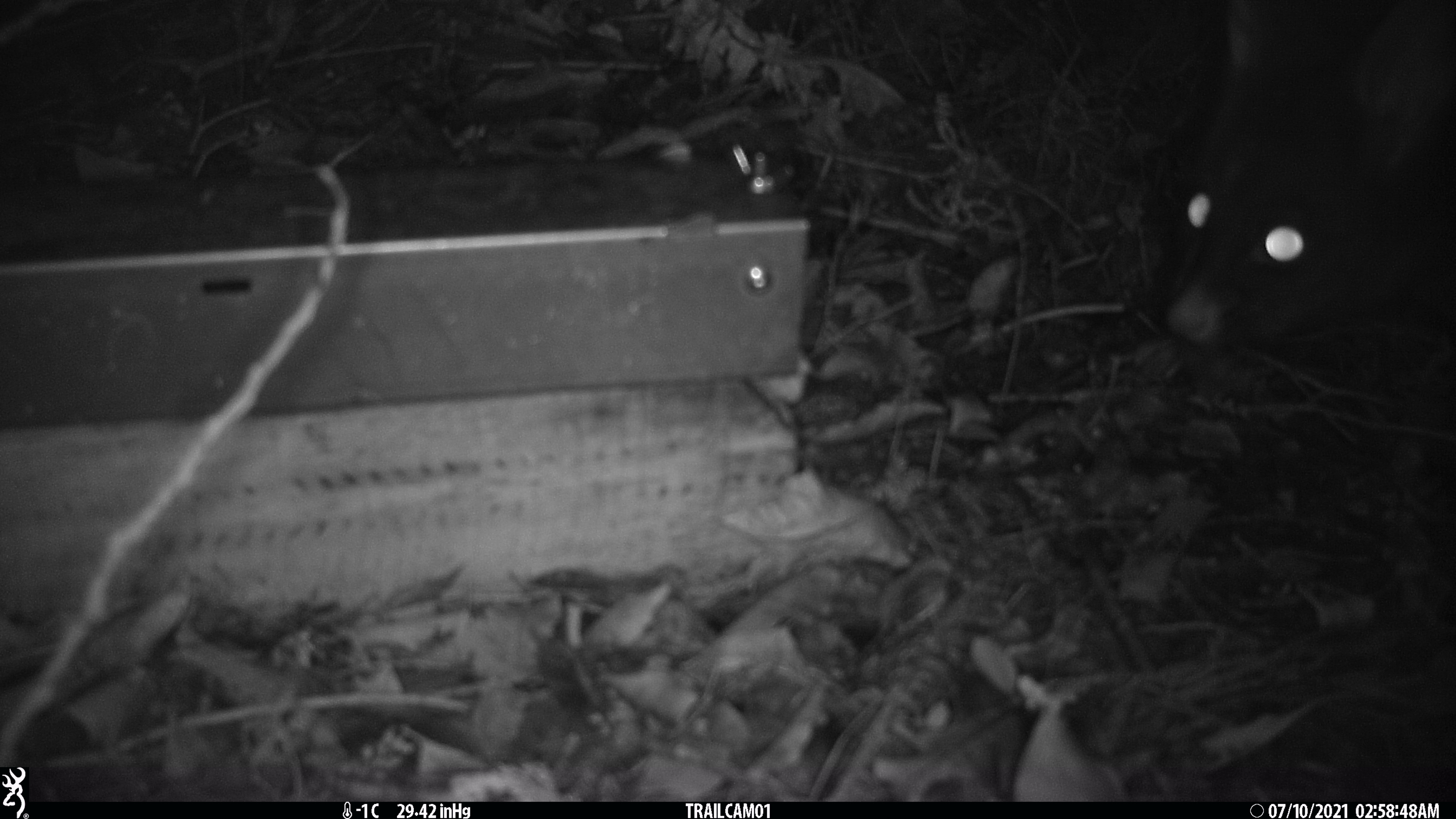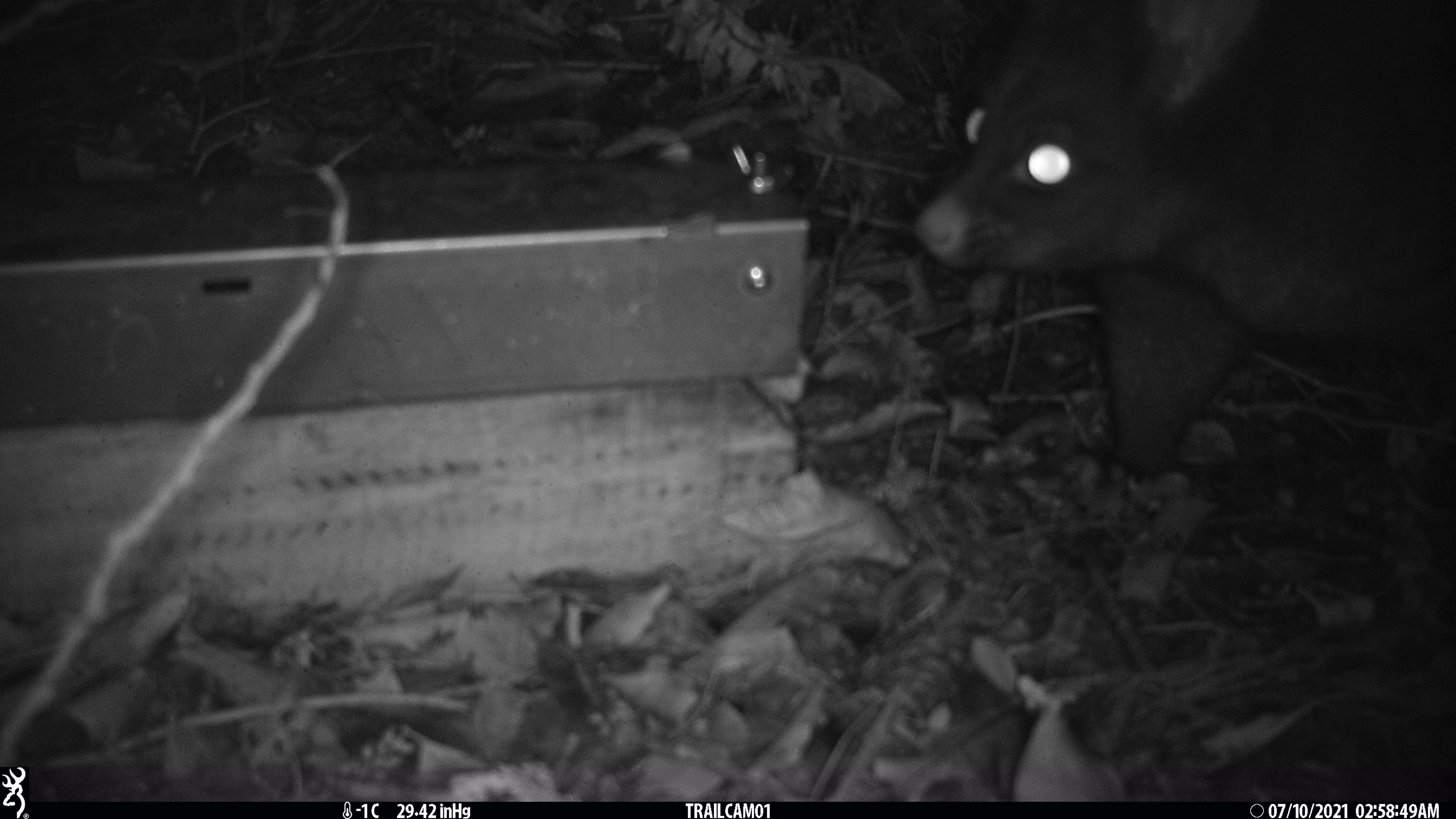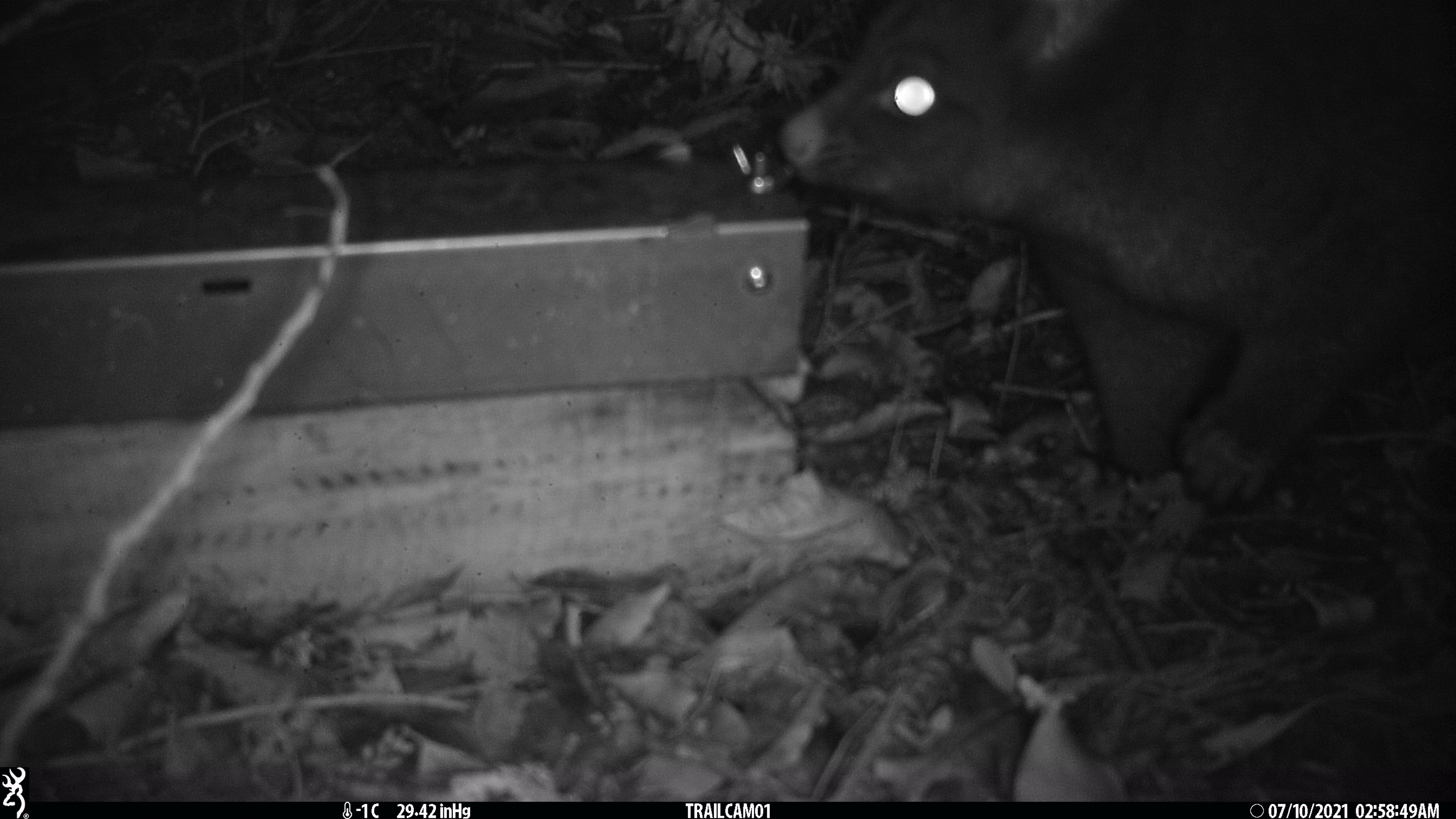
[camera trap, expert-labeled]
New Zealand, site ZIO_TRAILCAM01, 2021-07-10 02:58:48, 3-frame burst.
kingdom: Animalia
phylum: Chordata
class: Mammalia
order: Diprotodontia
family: Phalangeridae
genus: Trichosurus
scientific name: Trichosurus vulpecula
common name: common brushtail possum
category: possum